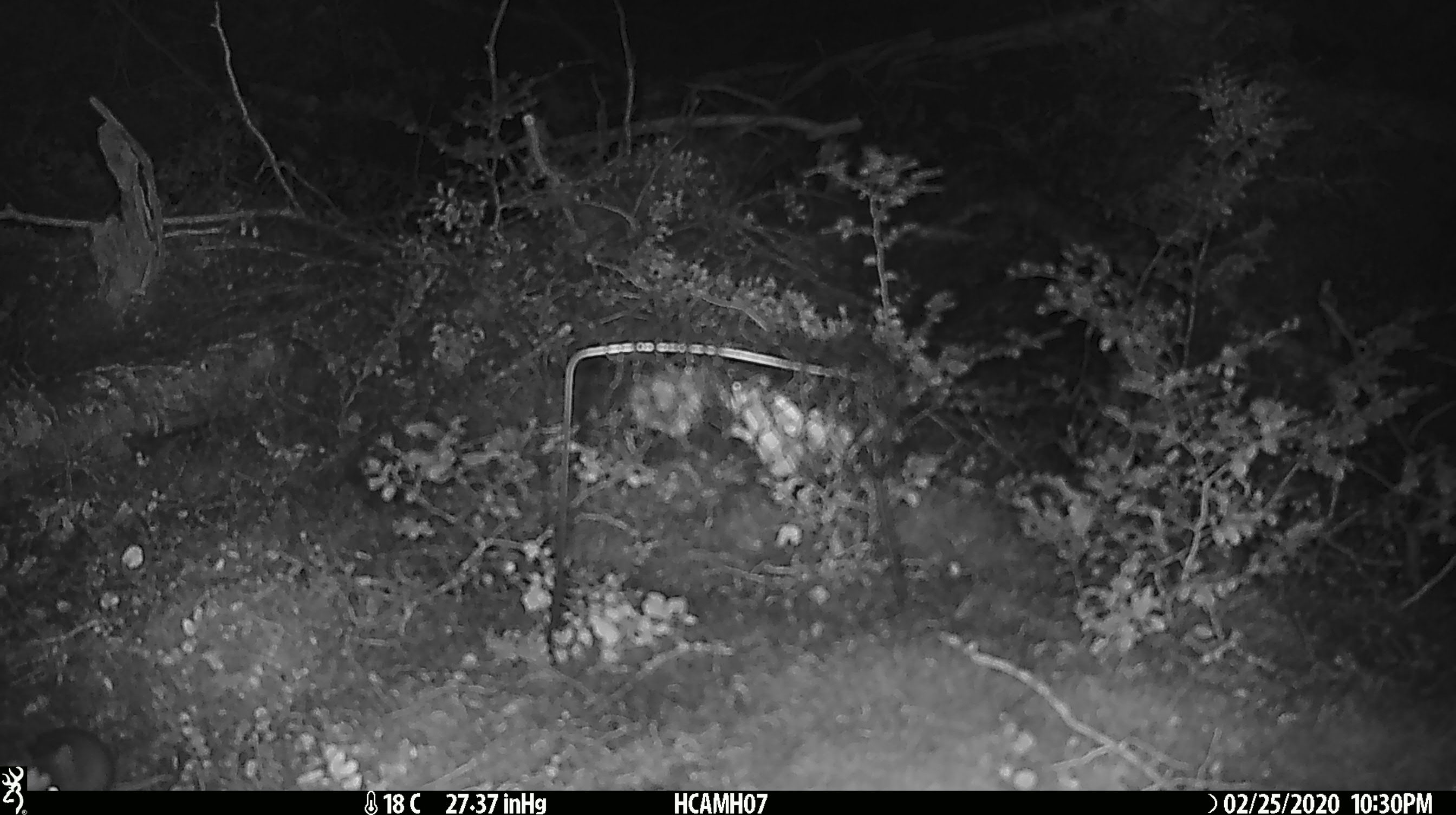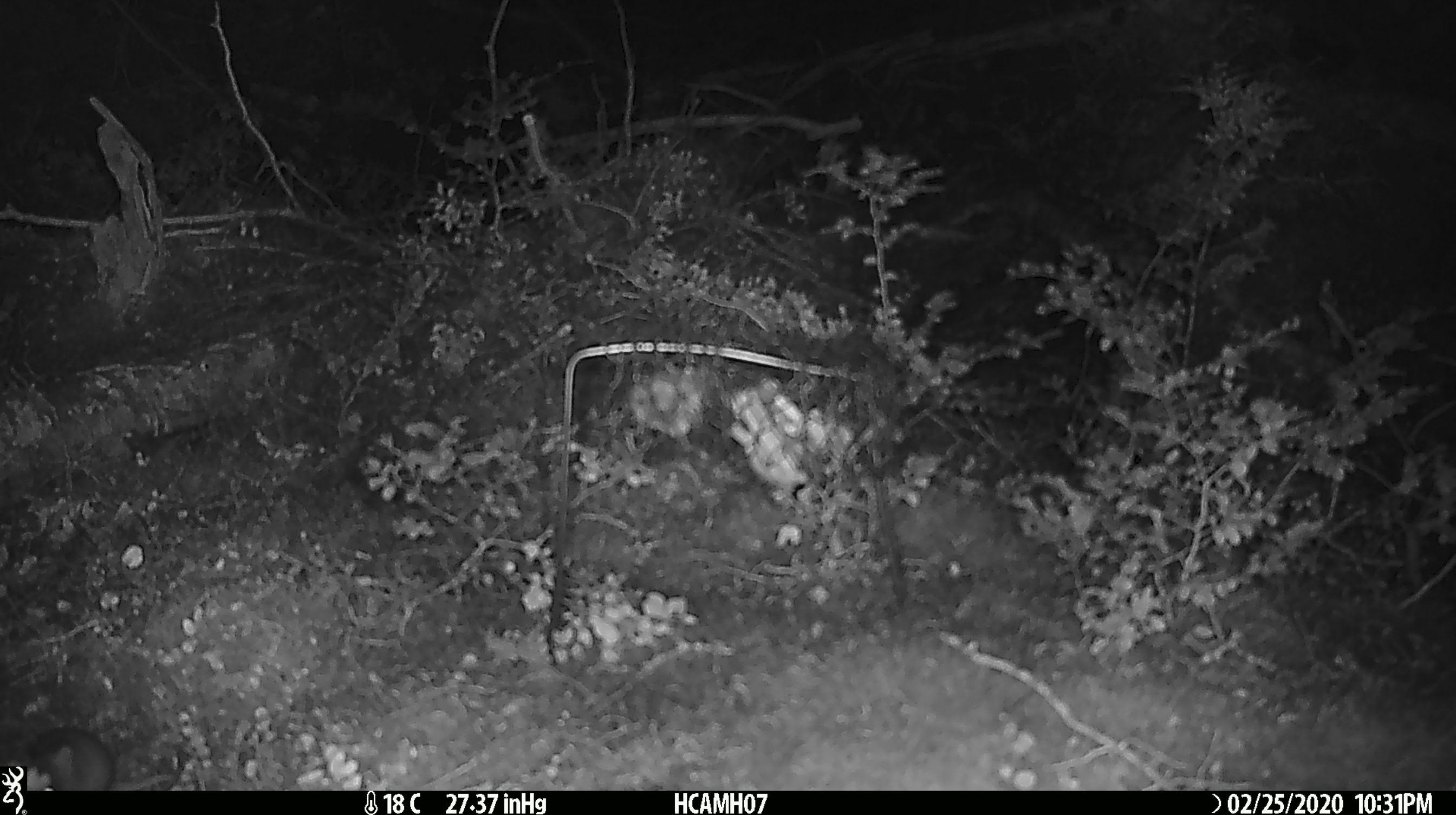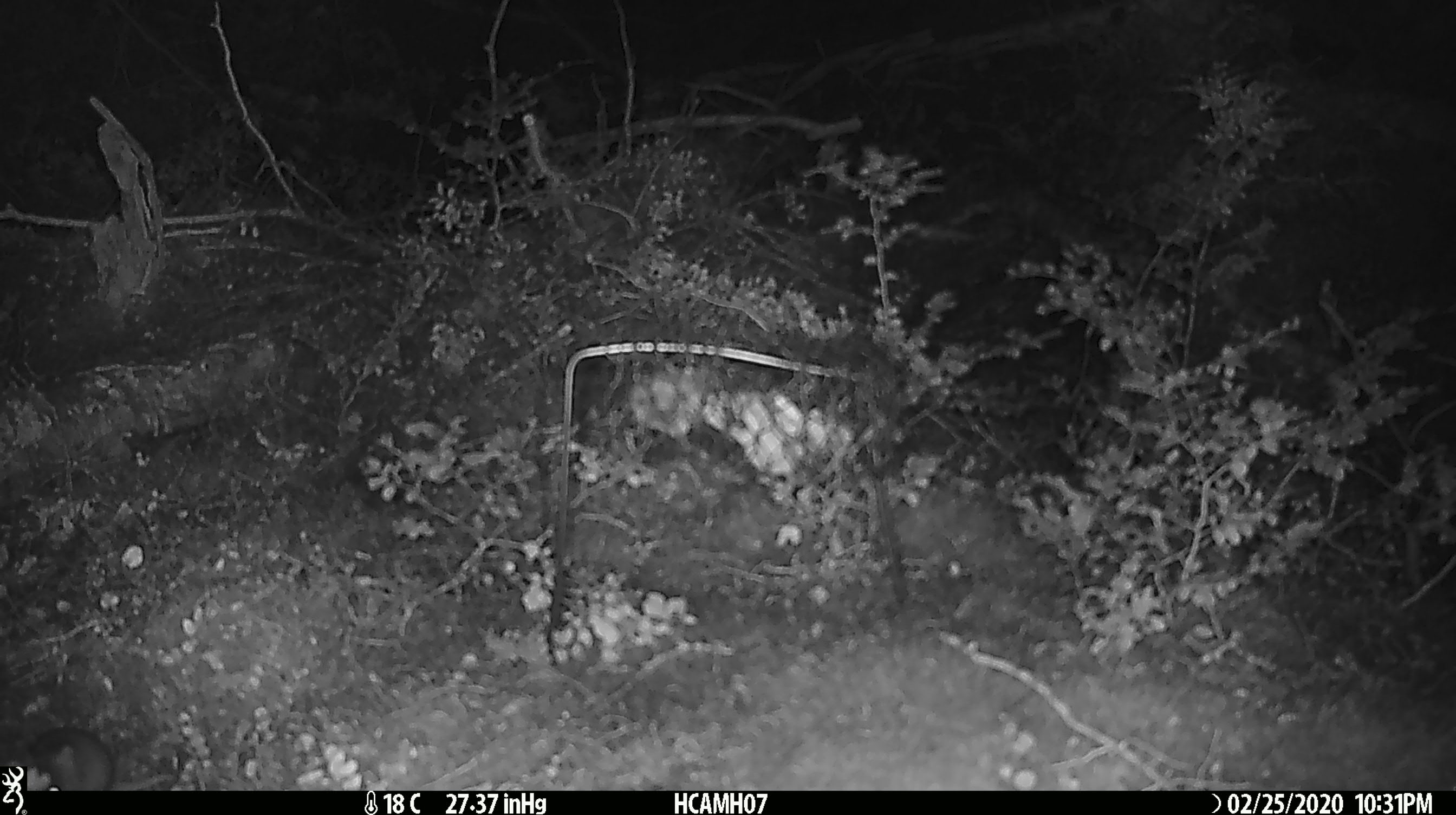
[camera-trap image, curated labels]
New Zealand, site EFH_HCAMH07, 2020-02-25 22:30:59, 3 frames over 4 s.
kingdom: Animalia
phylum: Chordata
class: Mammalia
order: Rodentia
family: Muridae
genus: Mus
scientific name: Mus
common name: mouse